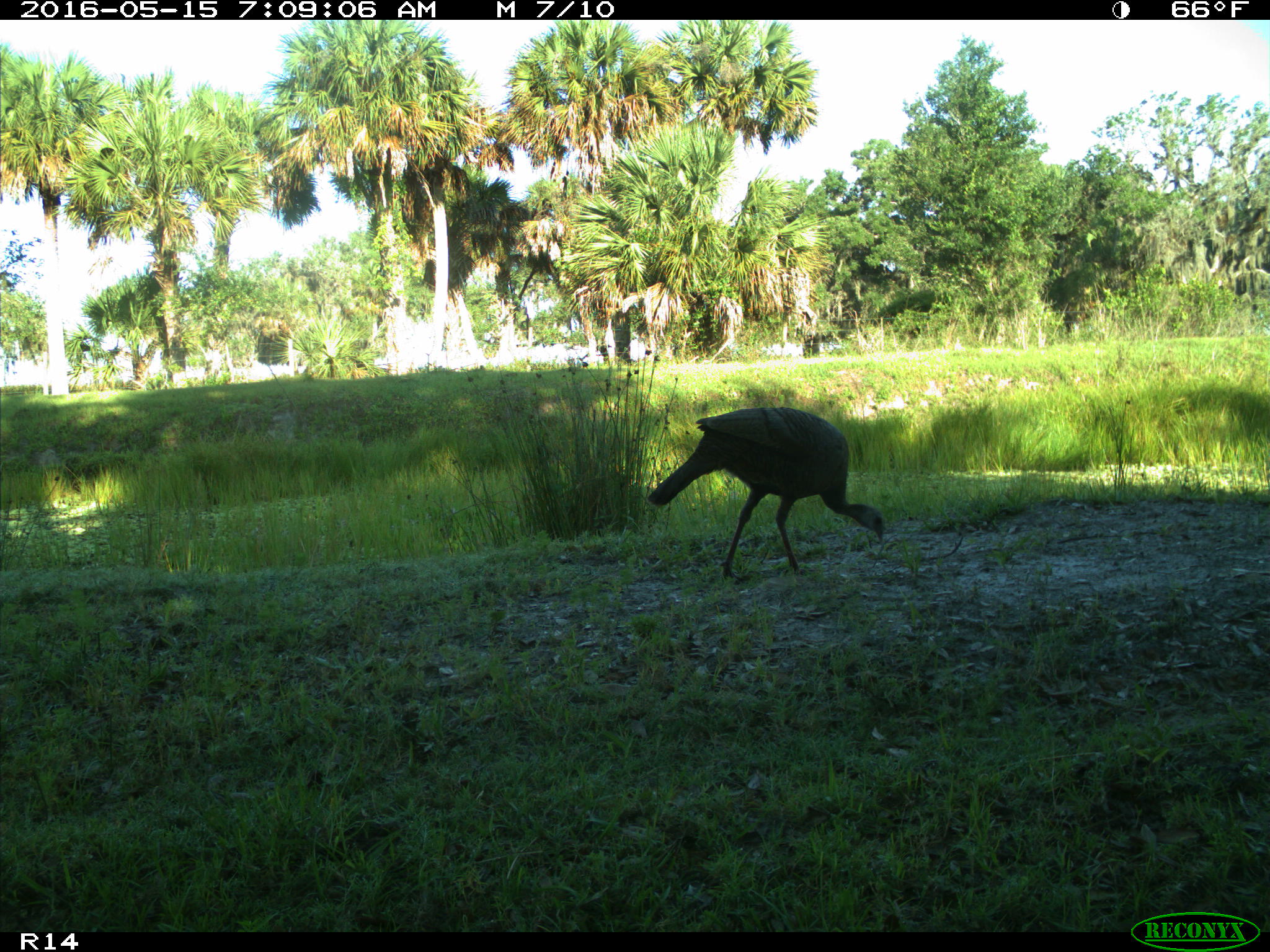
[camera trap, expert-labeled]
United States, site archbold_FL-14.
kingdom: Animalia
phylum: Chordata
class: Aves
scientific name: Aves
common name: birds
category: unidentified bird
Unidentified bird (birds) (Aves).